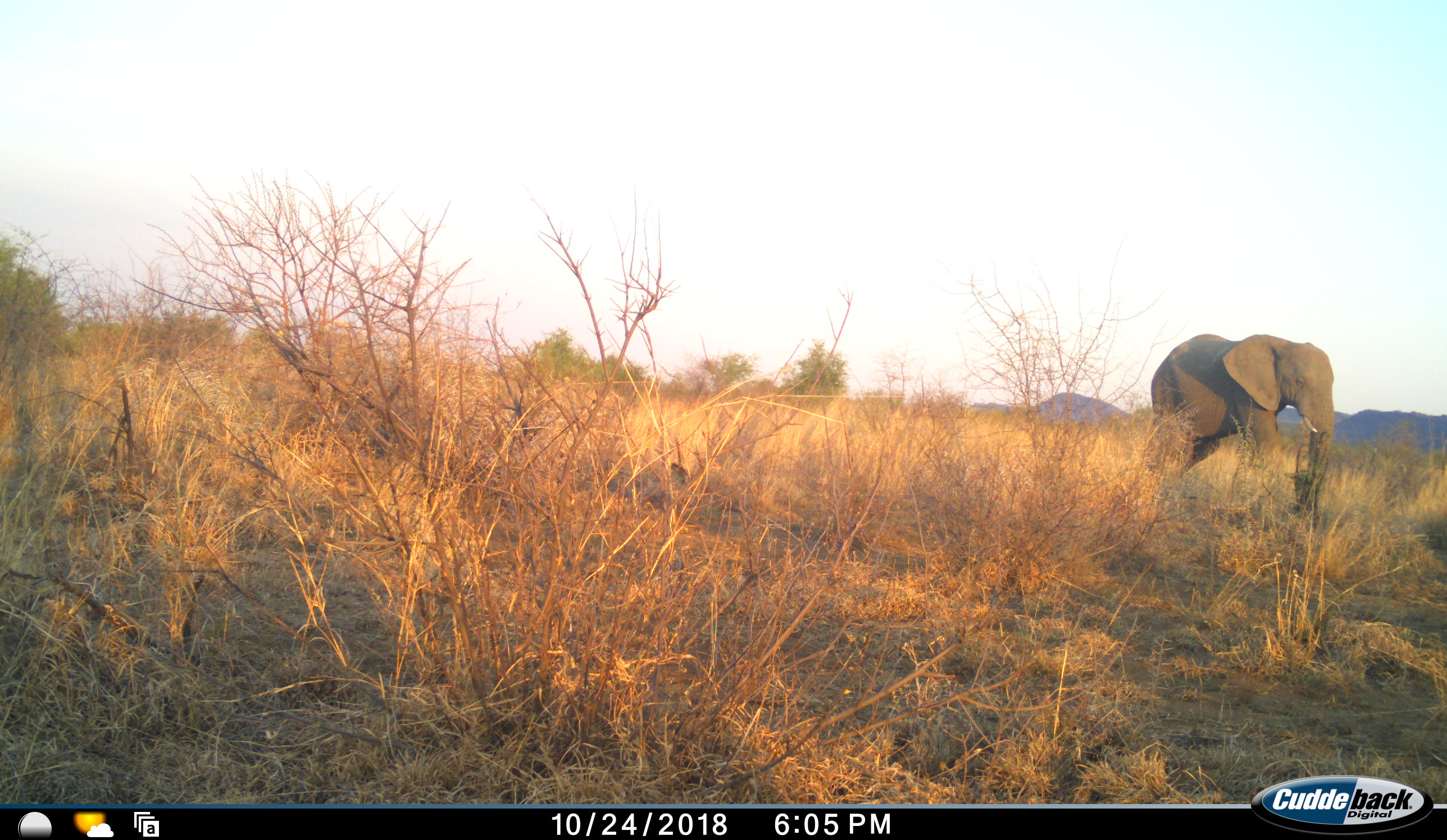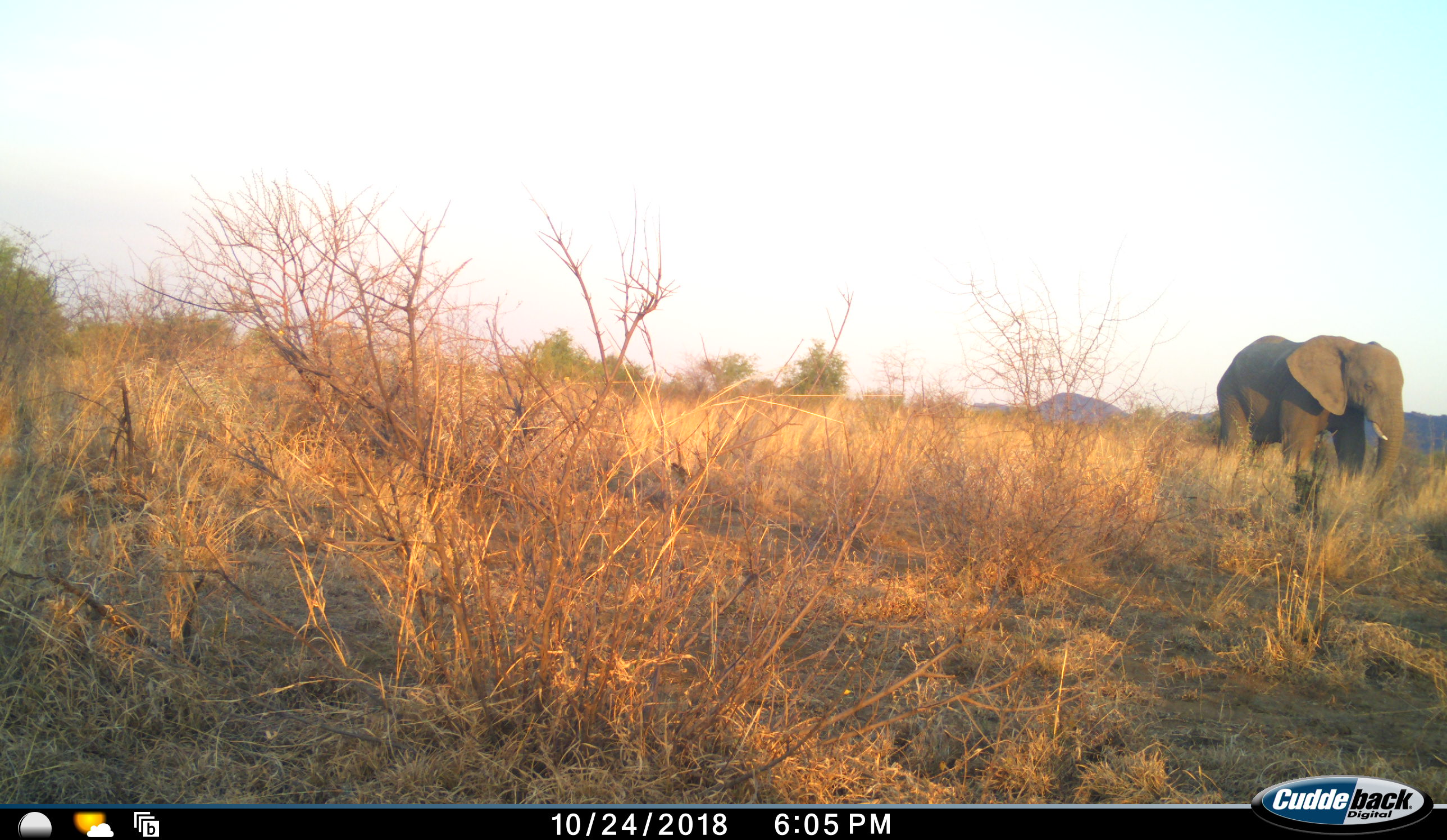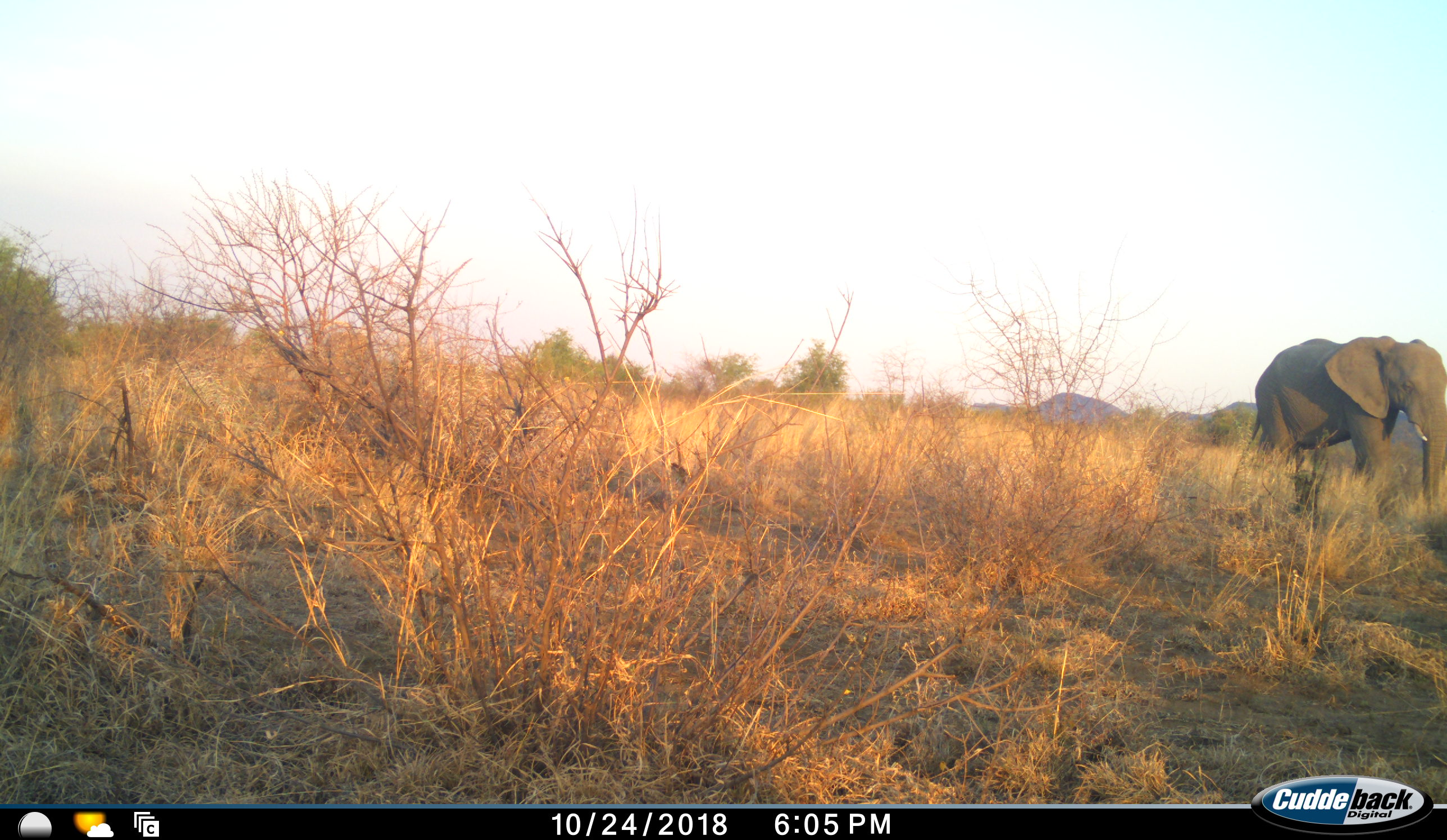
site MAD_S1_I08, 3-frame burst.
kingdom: Animalia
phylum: Chordata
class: Mammalia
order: Proboscidea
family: Elephantidae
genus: Loxodonta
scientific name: Loxodonta africana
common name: african bush elephant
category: elephant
Elephant (african bush elephant) (Loxodonta africana), count 1. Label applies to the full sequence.